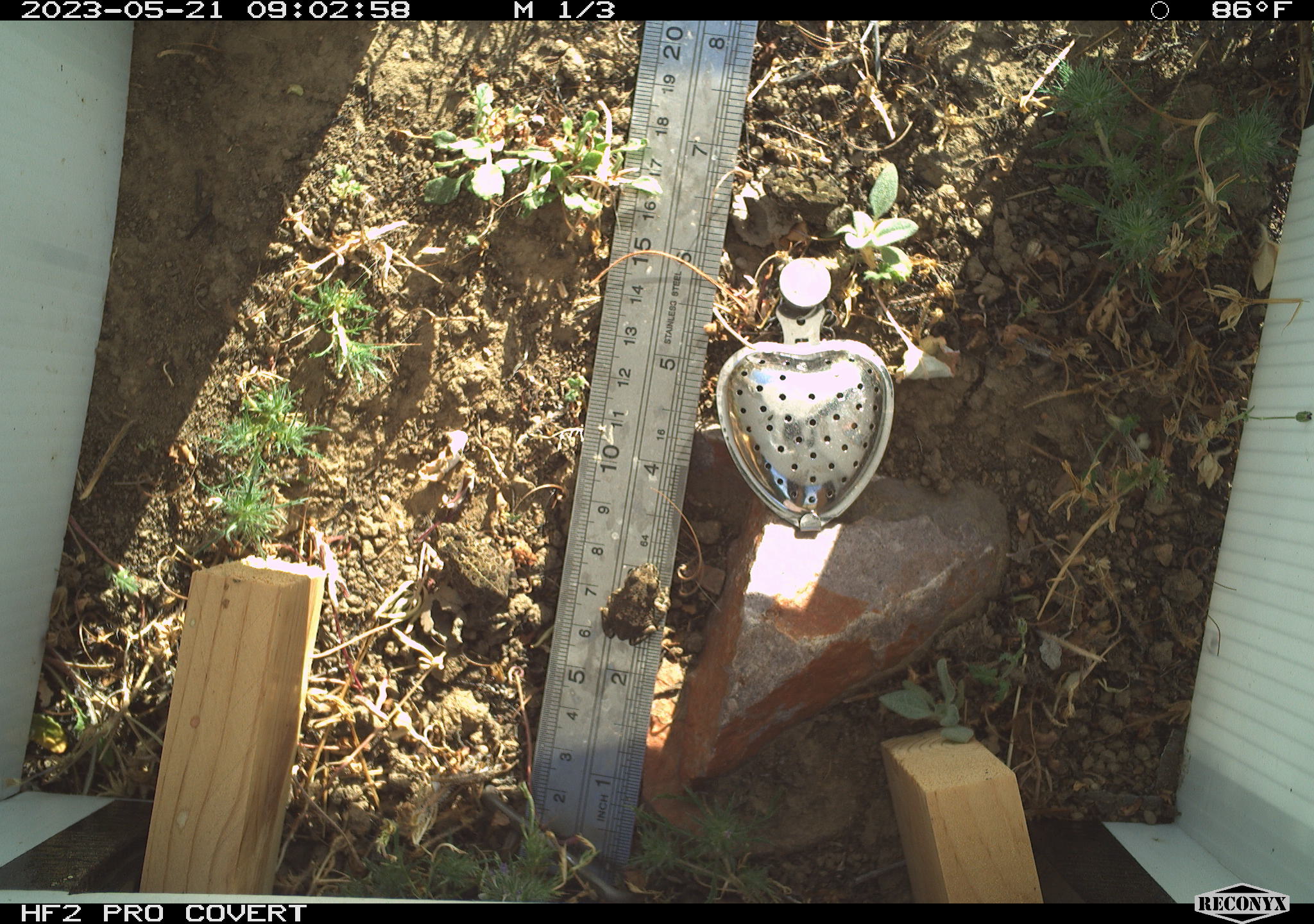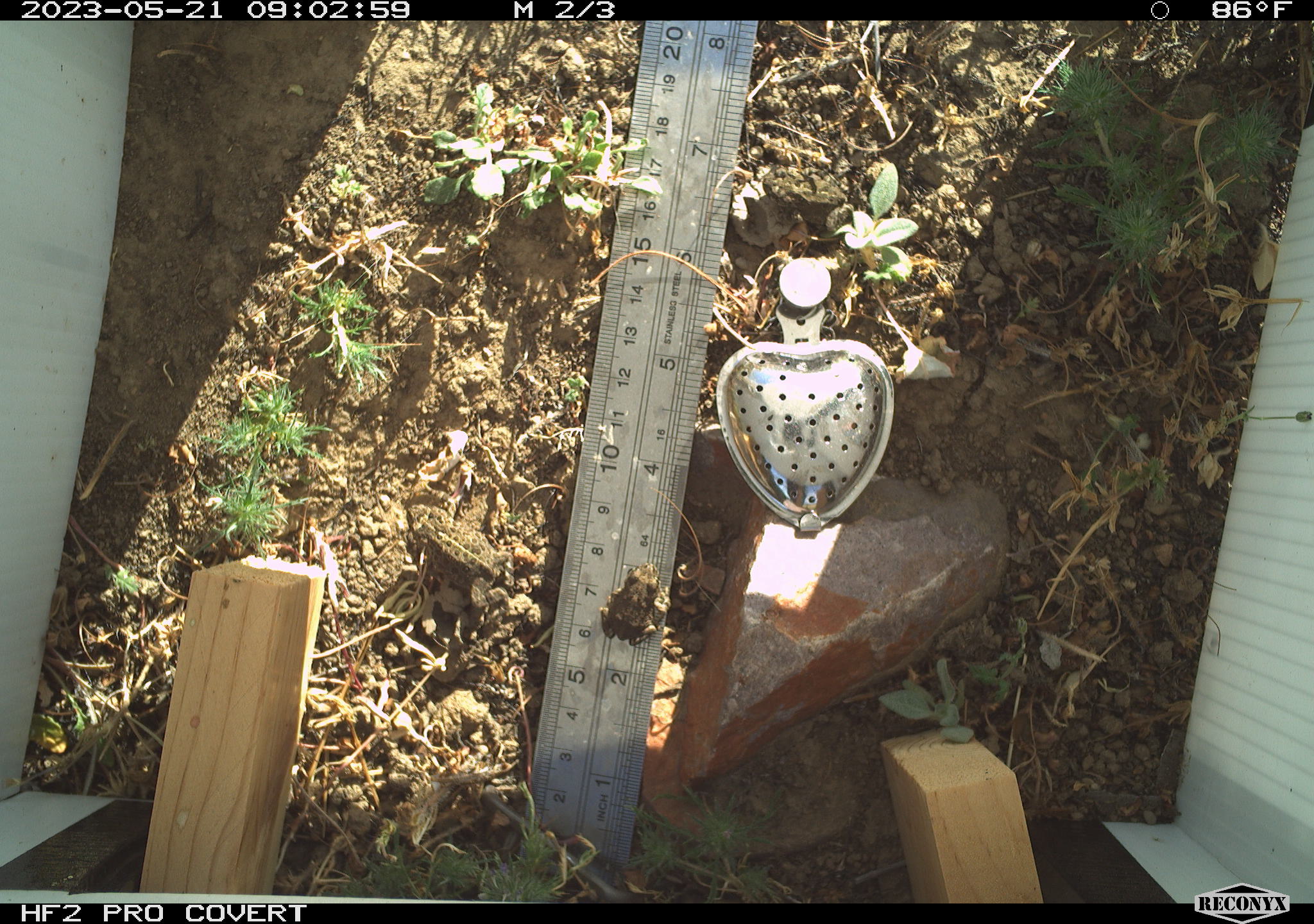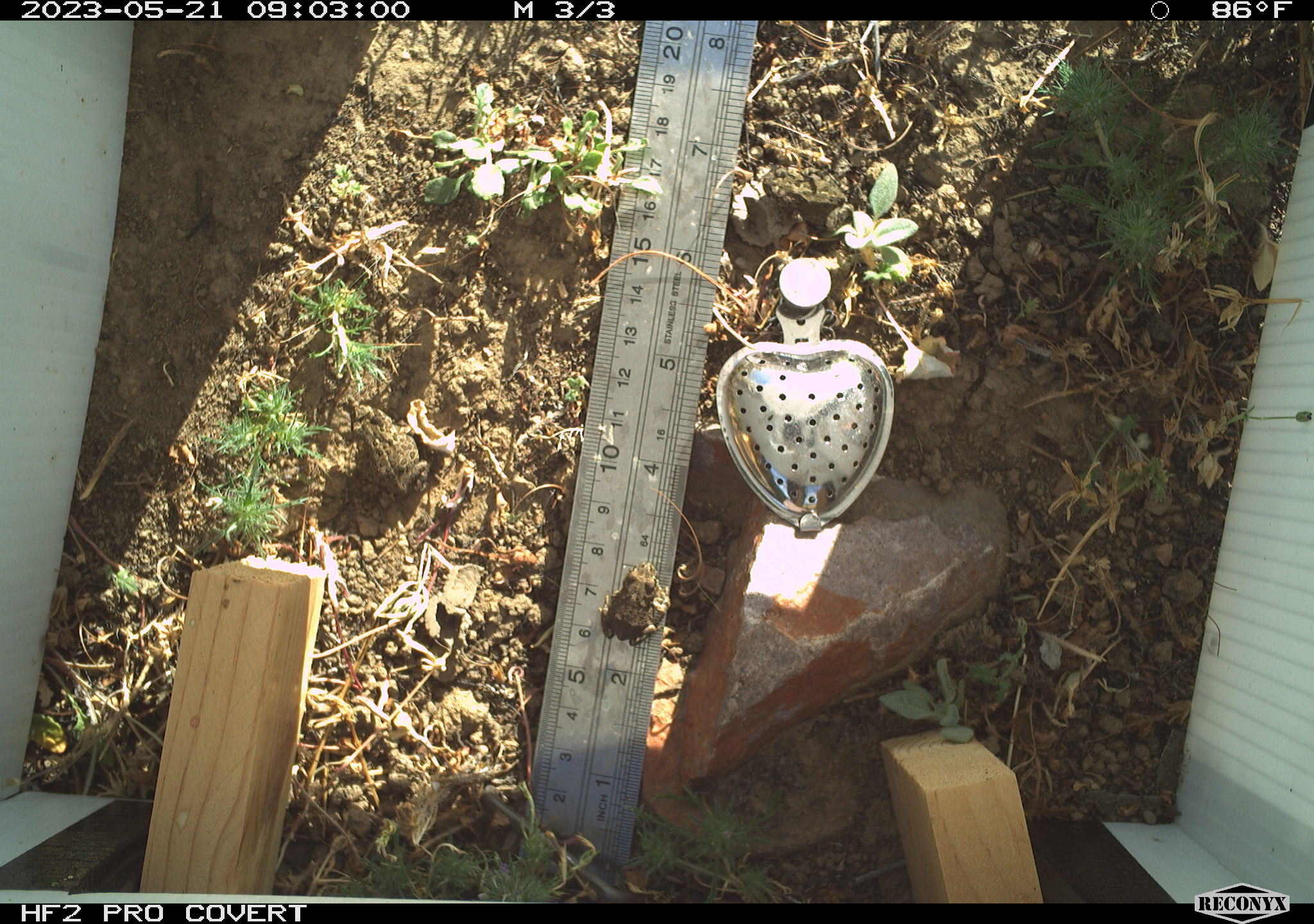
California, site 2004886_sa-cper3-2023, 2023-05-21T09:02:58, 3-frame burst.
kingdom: Animalia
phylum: Chordata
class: Amphibia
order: Anura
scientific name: Anura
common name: frogs